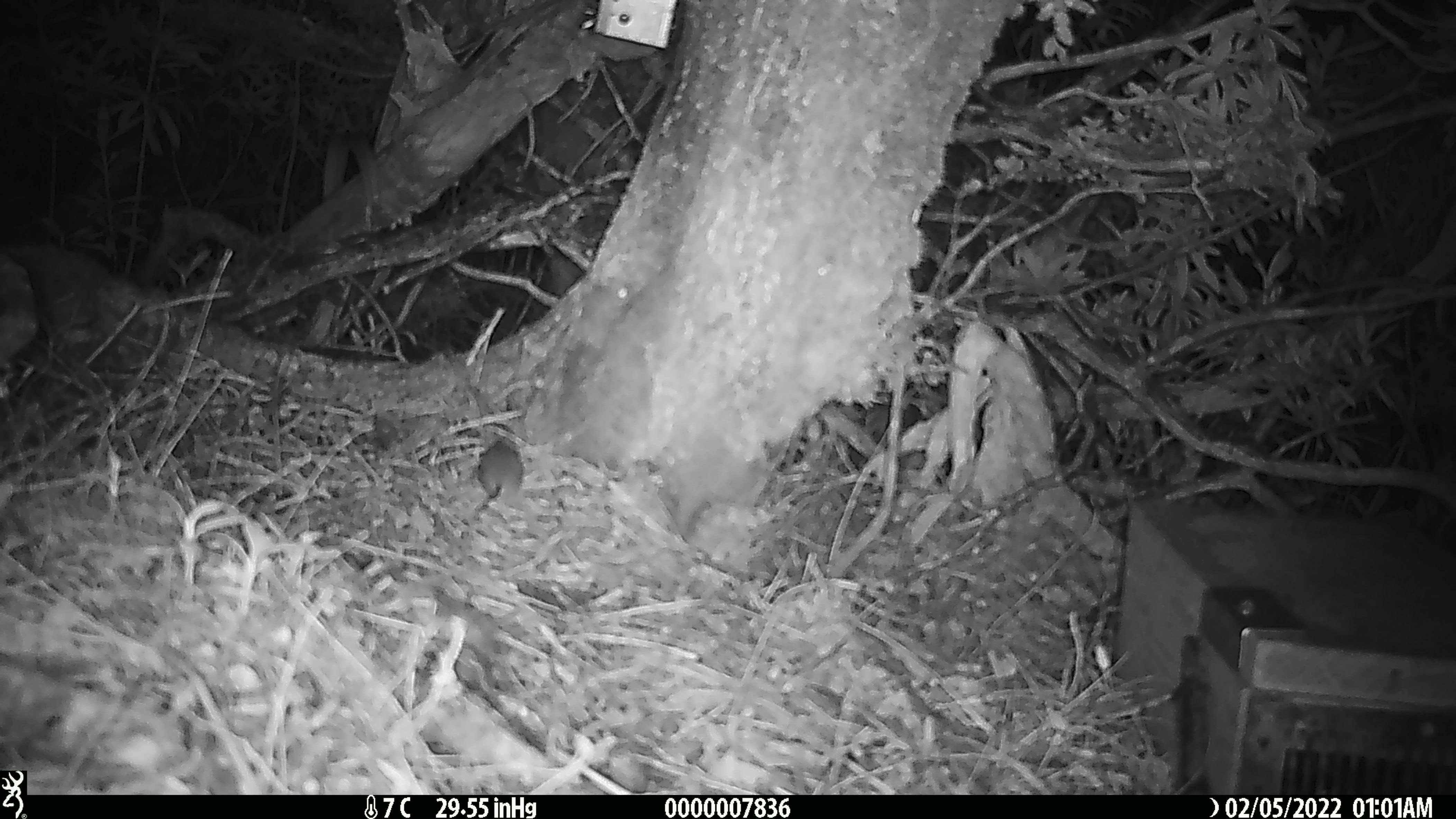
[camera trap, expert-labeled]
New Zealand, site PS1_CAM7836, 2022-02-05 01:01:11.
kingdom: Animalia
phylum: Chordata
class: Mammalia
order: Rodentia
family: Muridae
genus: Mus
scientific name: Mus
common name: mouse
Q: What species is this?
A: Mouse (Mus).